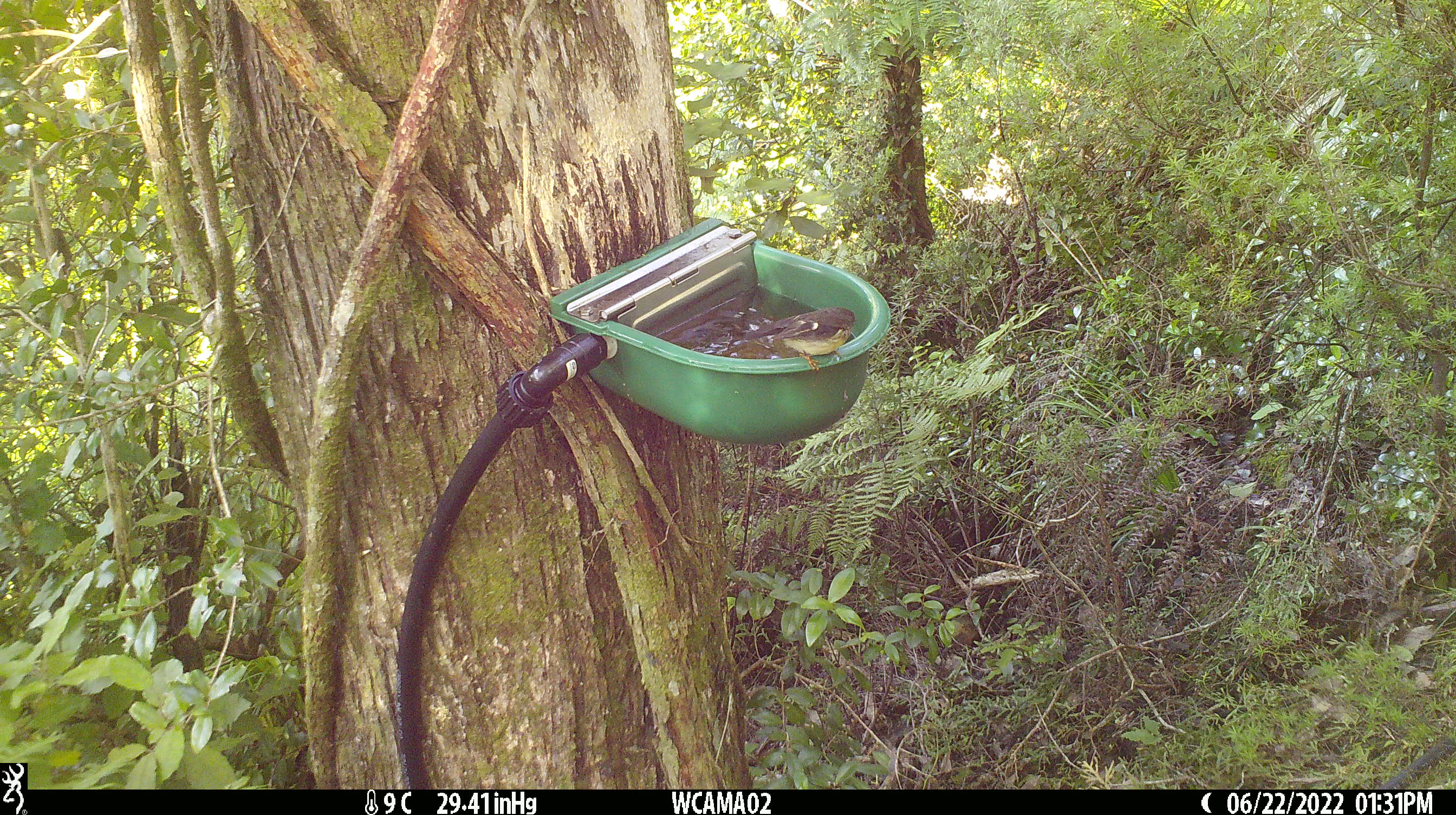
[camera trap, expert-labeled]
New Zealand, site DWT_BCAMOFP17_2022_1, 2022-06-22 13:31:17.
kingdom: Animalia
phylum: Chordata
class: Aves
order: Passeriformes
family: Petroicidae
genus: Petroica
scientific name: Petroica macrocephala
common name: tomtit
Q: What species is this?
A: Tomtit (Petroica macrocephala).